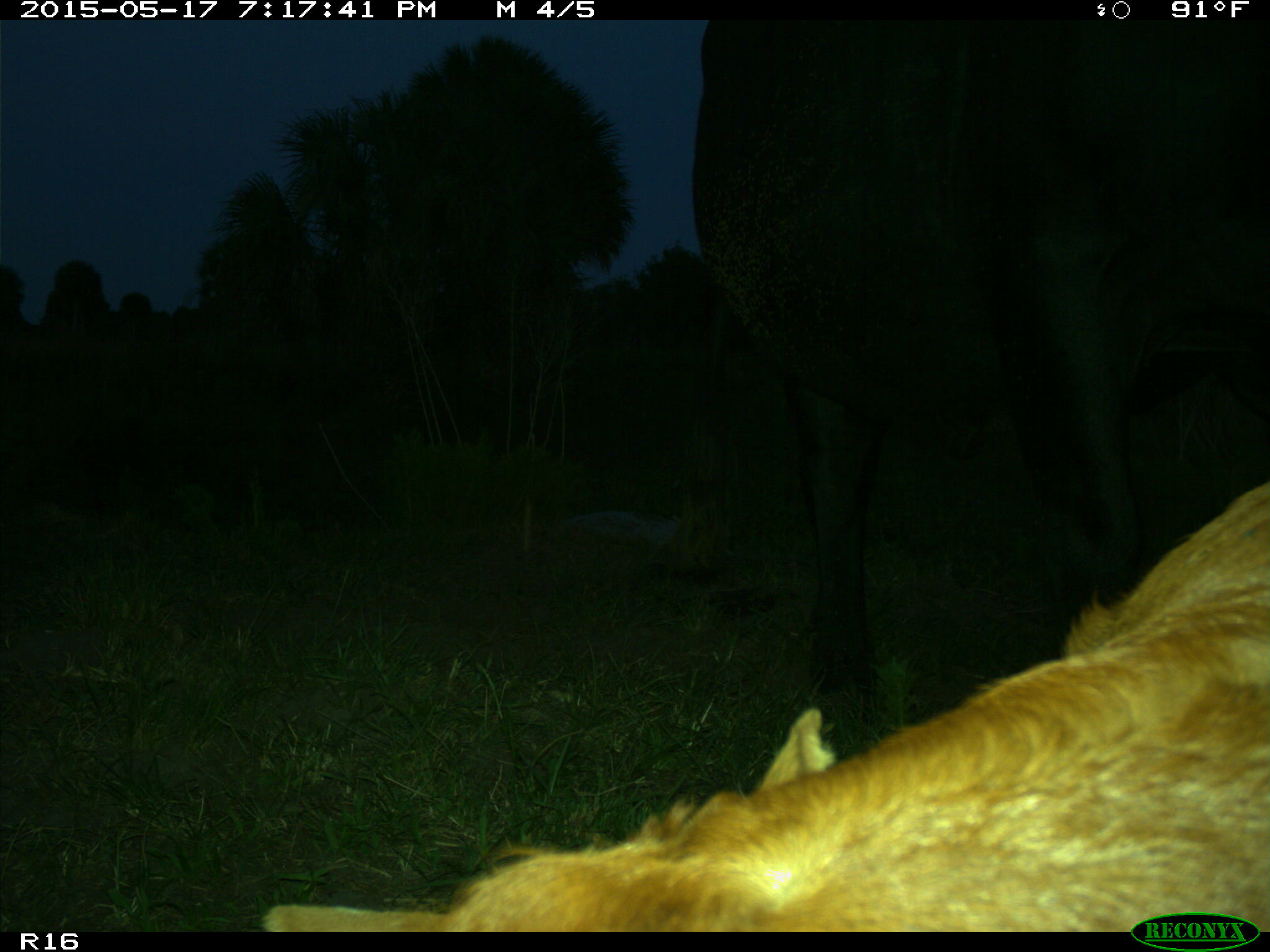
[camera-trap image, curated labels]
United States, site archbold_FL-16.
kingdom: Animalia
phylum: Chordata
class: Mammalia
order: Artiodactyla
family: Bovidae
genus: Bos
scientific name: Bos taurus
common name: domestic cow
Bos taurus (domestic cow).